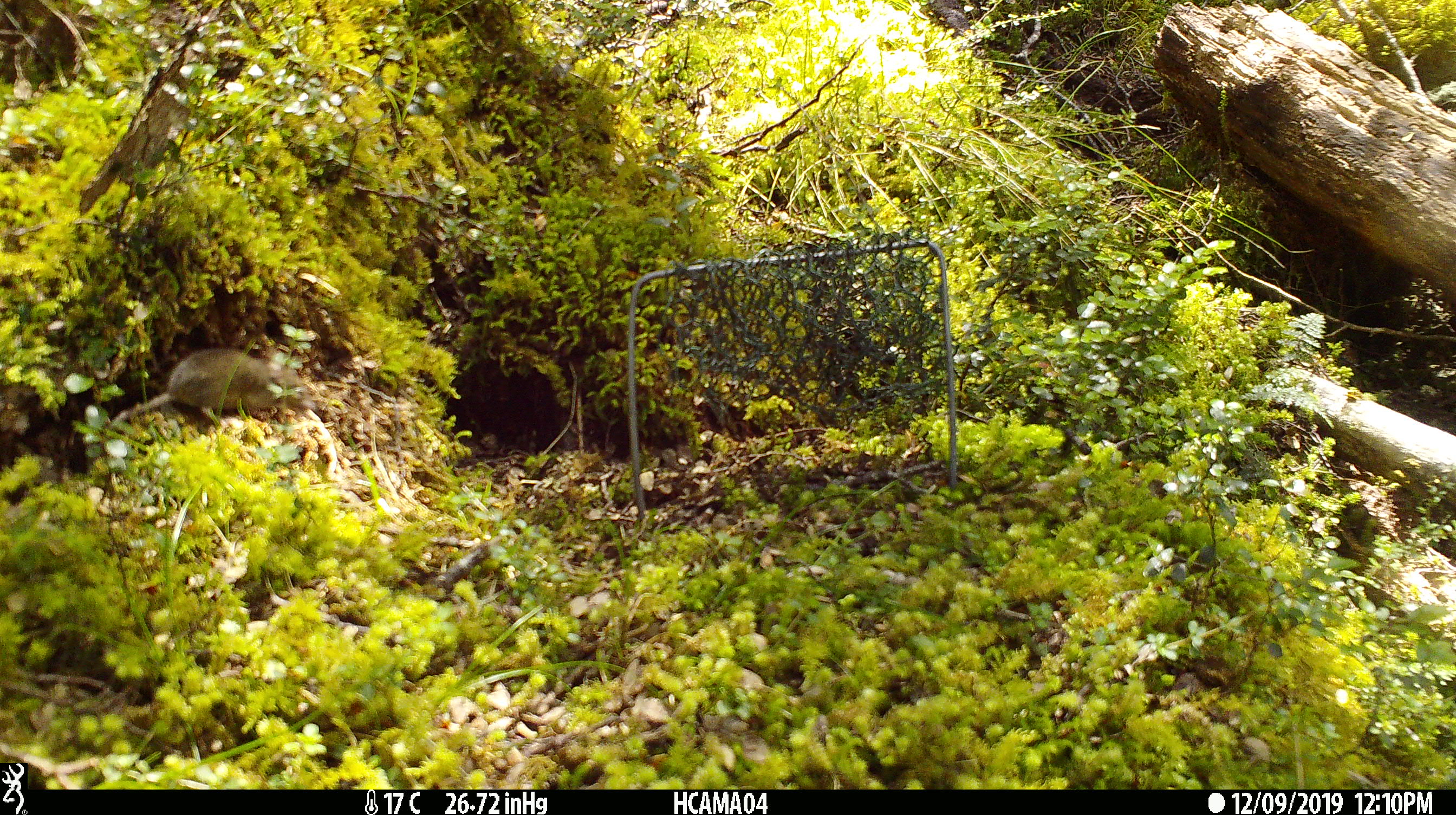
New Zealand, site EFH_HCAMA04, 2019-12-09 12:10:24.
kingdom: Animalia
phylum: Chordata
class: Mammalia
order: Rodentia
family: Muridae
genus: Mus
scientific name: Mus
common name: mouse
Mouse (Mus).